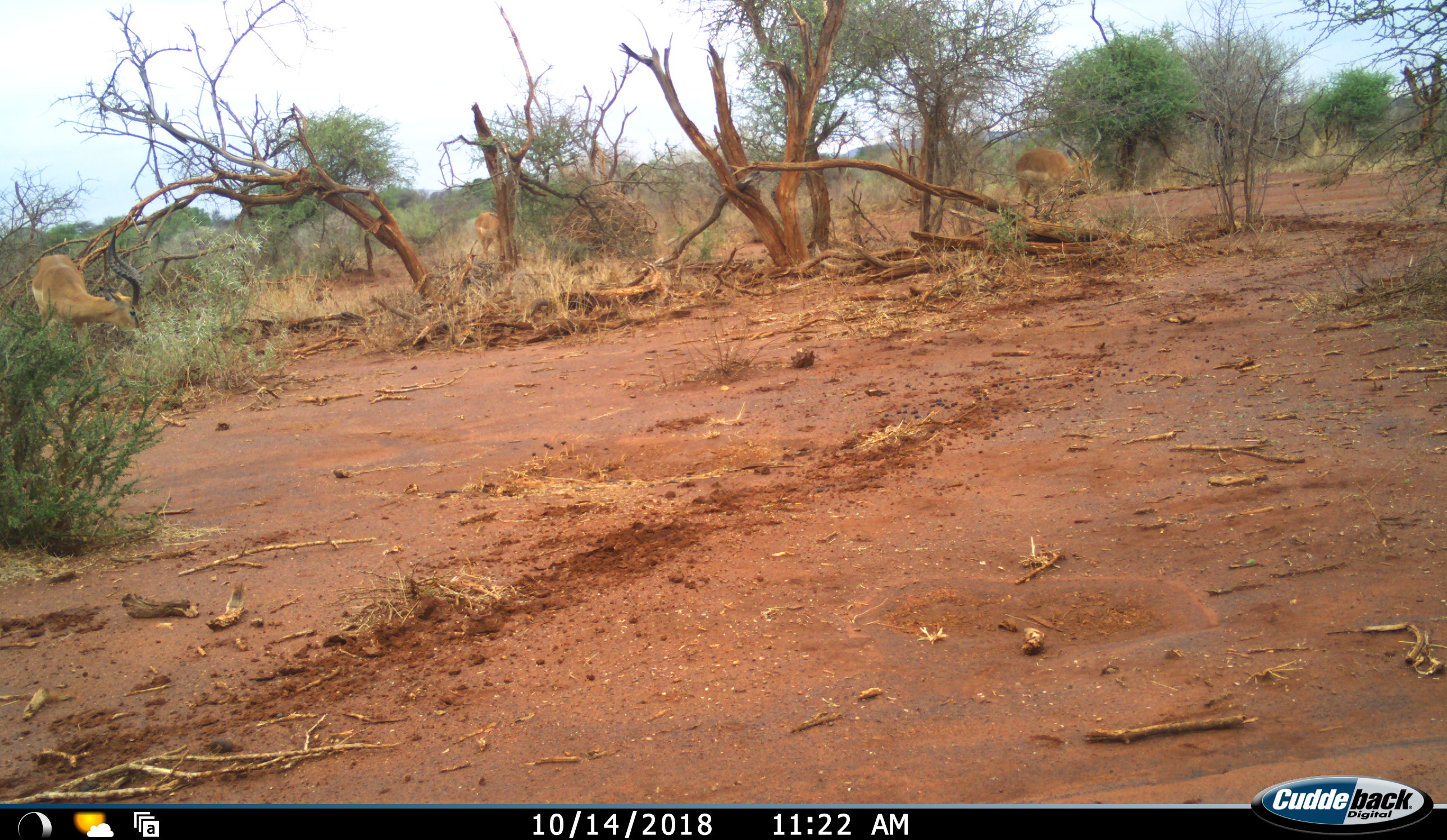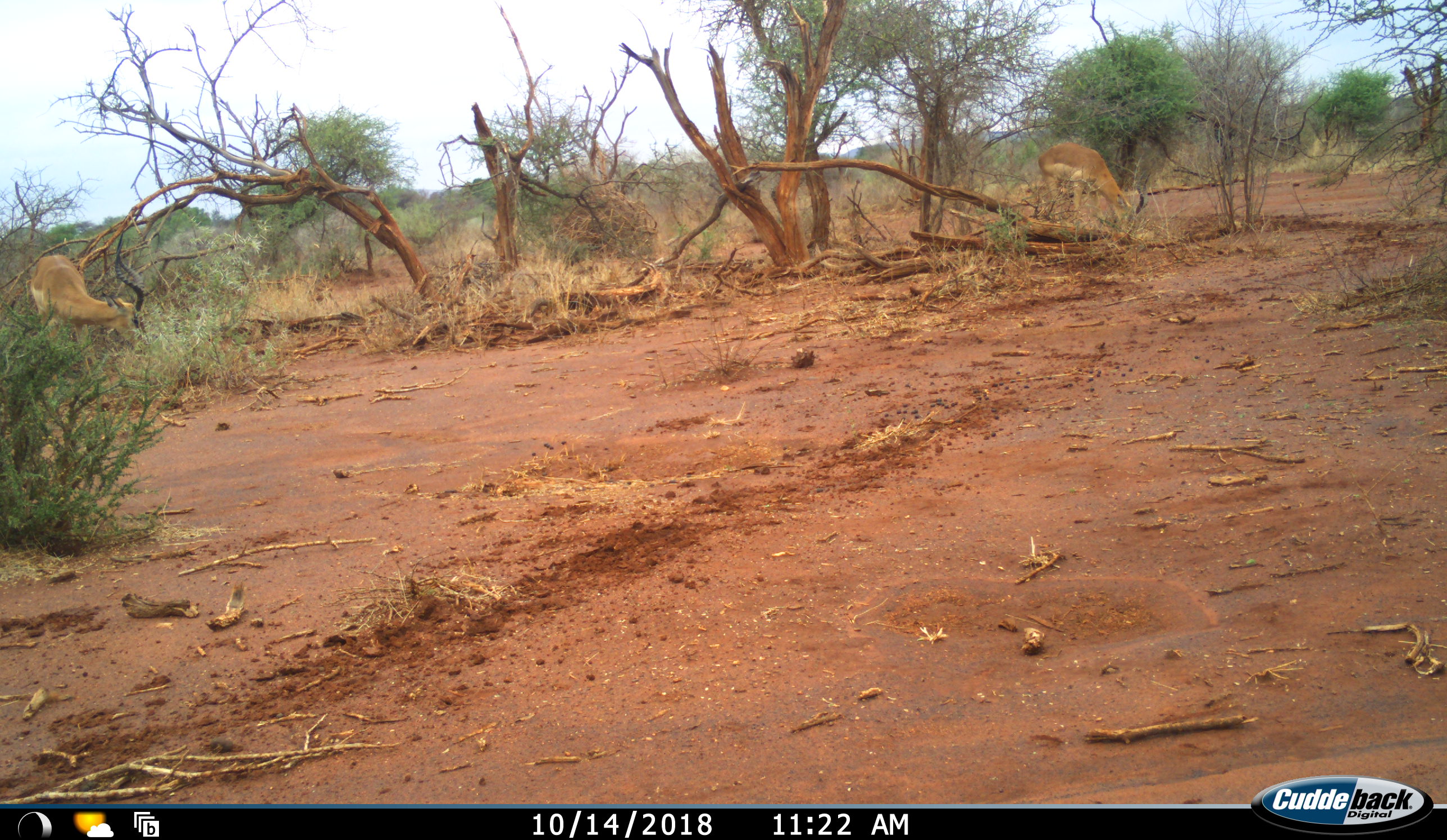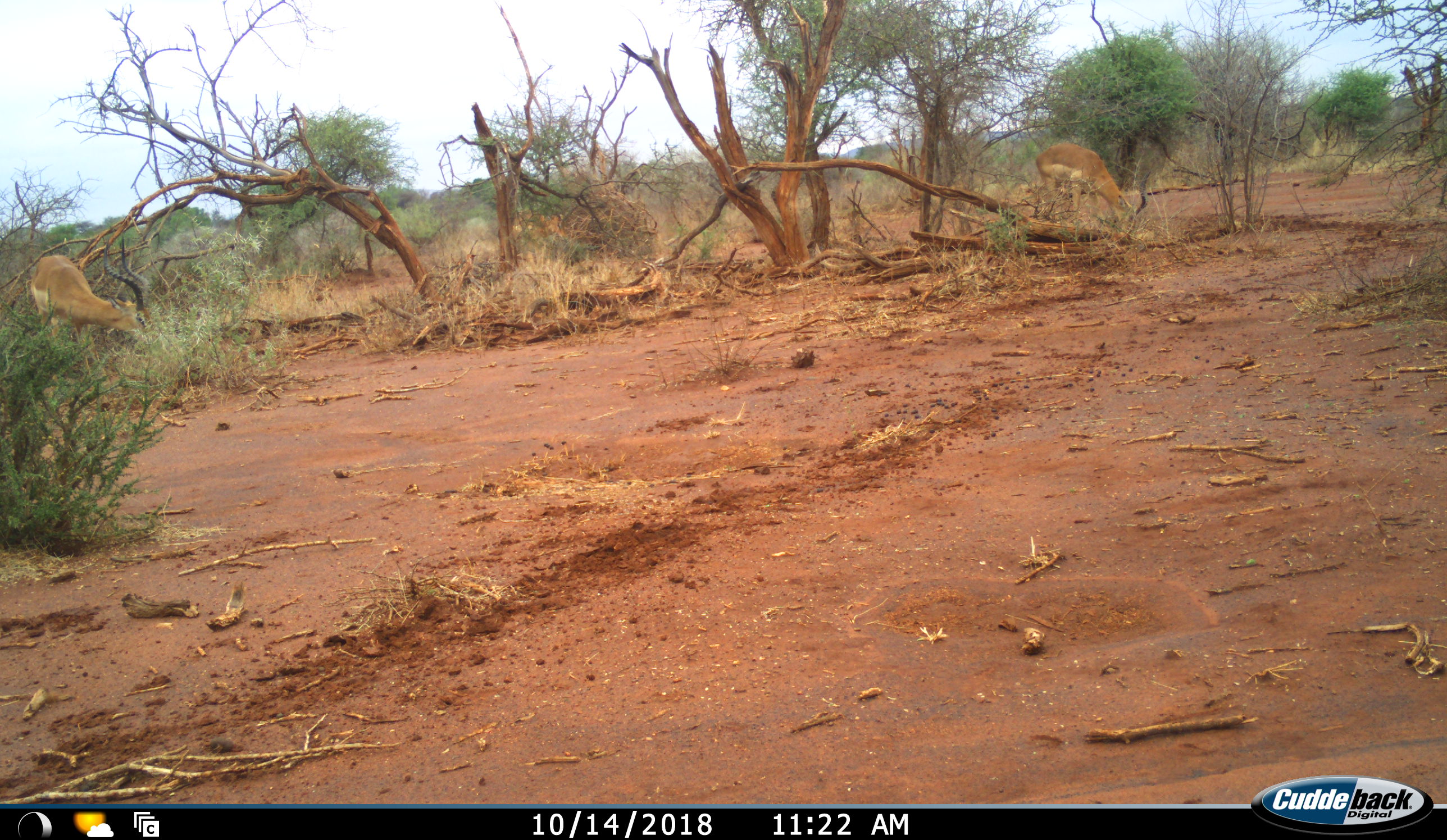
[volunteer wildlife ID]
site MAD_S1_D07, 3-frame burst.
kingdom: Animalia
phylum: Chordata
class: Mammalia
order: Artiodactyla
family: Bovidae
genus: Aepyceros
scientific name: Aepyceros melampus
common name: impala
Impala (Aepyceros melampus), count 3. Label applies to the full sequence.